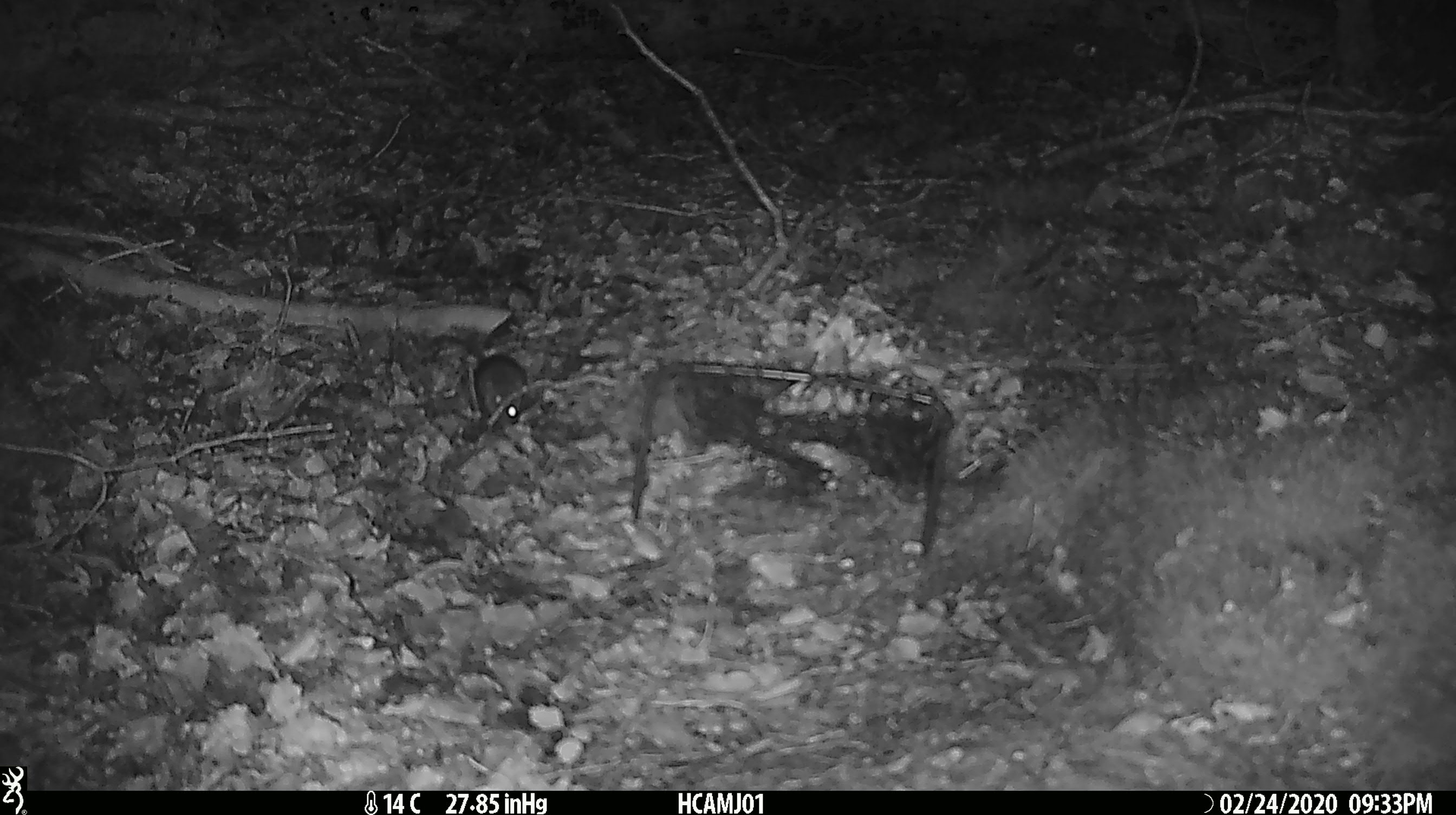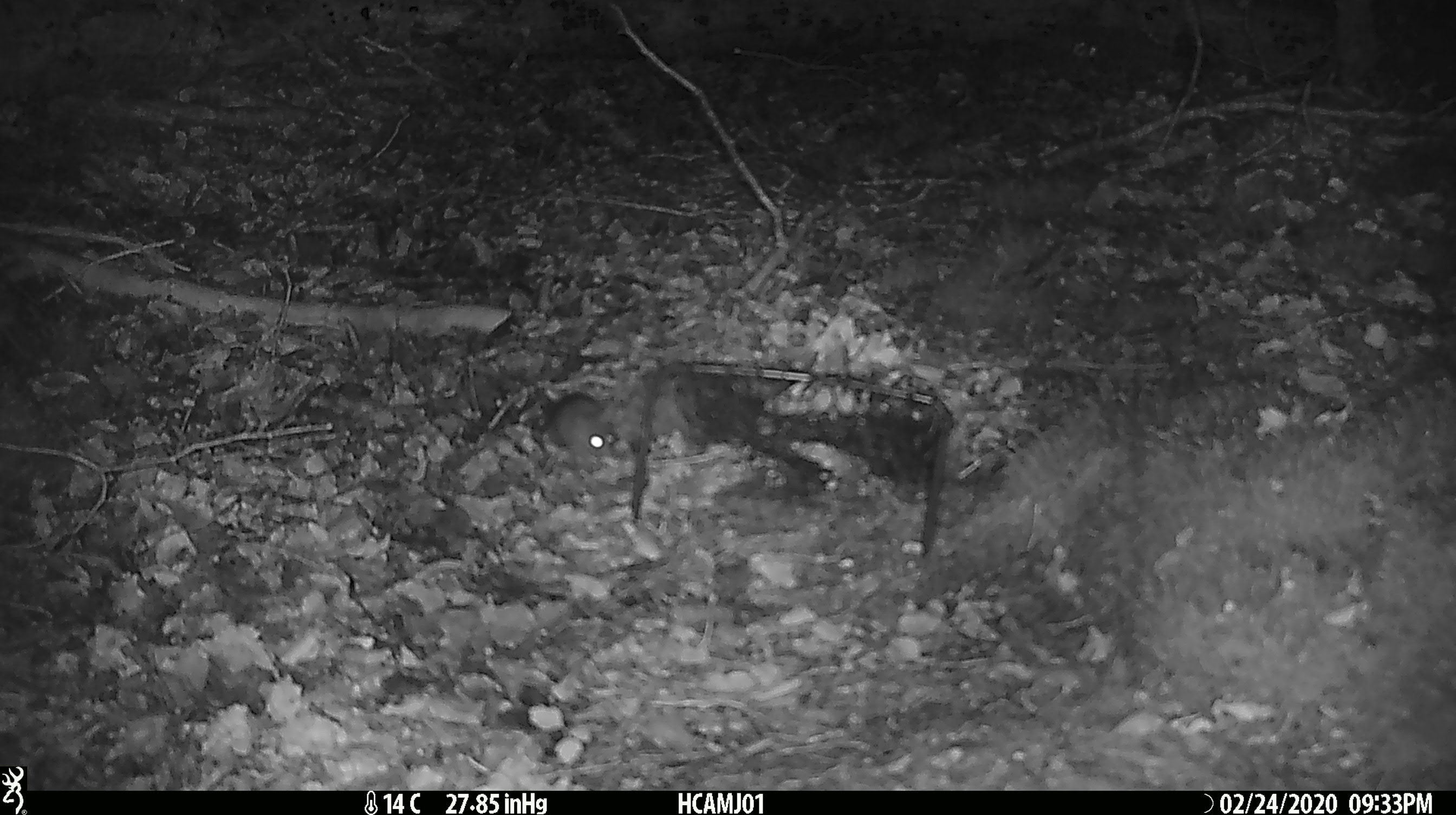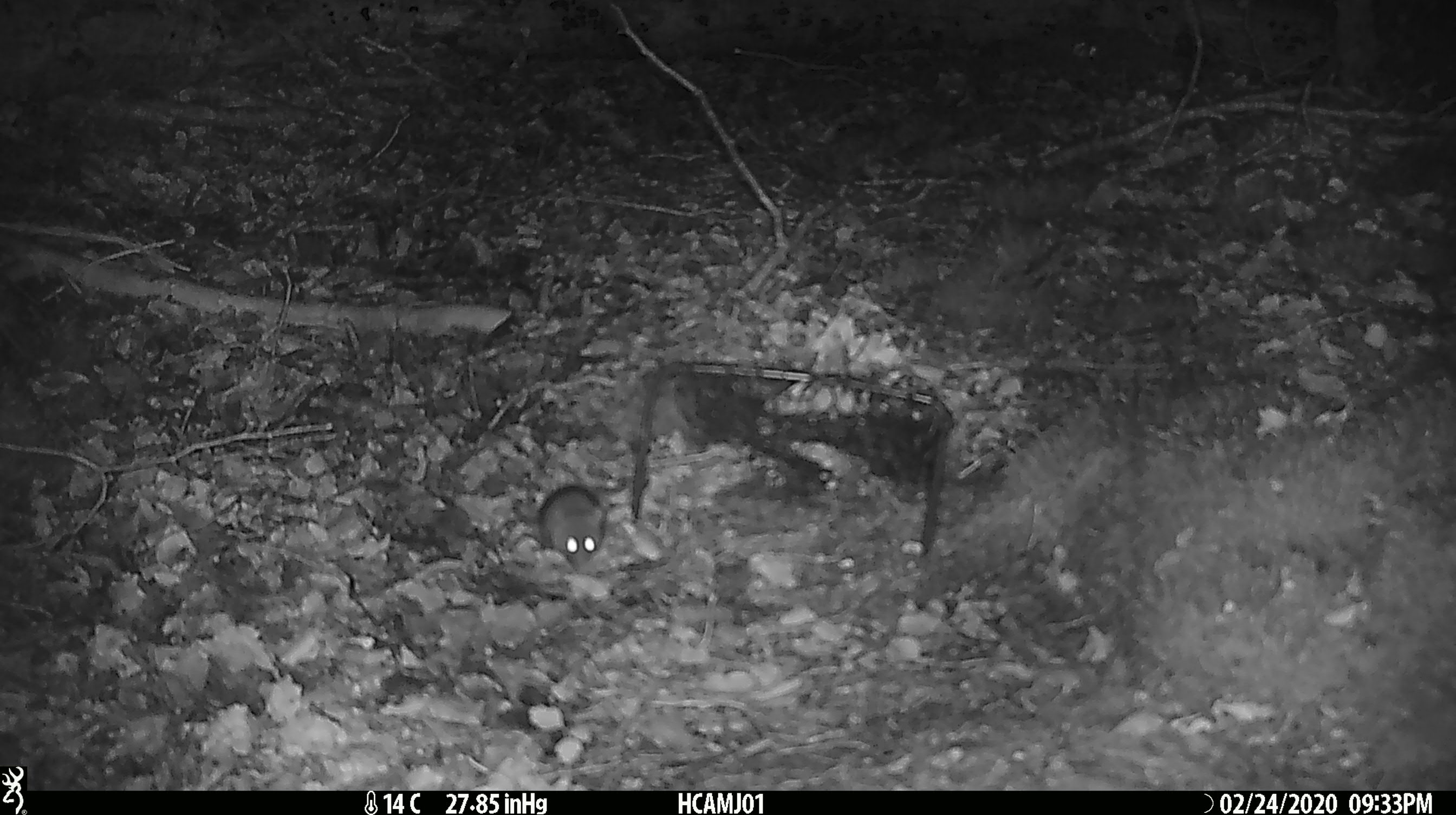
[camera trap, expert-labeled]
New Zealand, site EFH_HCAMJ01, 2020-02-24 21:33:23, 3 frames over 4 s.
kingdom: Animalia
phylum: Chordata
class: Mammalia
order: Rodentia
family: Muridae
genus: Mus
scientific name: Mus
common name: mouse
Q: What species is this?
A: Mouse (Mus).